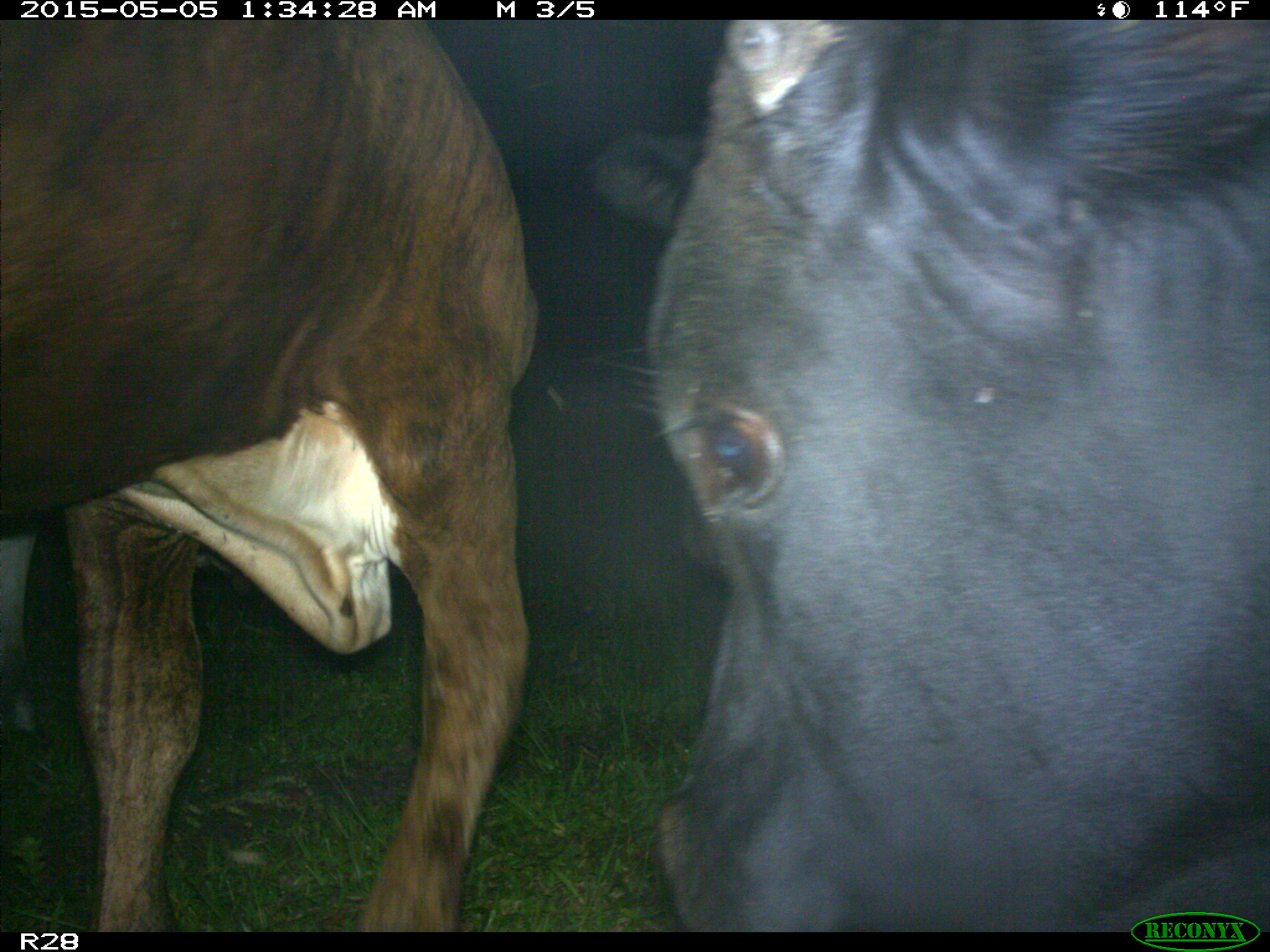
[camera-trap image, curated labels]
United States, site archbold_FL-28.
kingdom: Animalia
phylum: Chordata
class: Mammalia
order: Artiodactyla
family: Bovidae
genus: Bos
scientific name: Bos taurus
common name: domestic cow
Bos taurus (domestic cow).